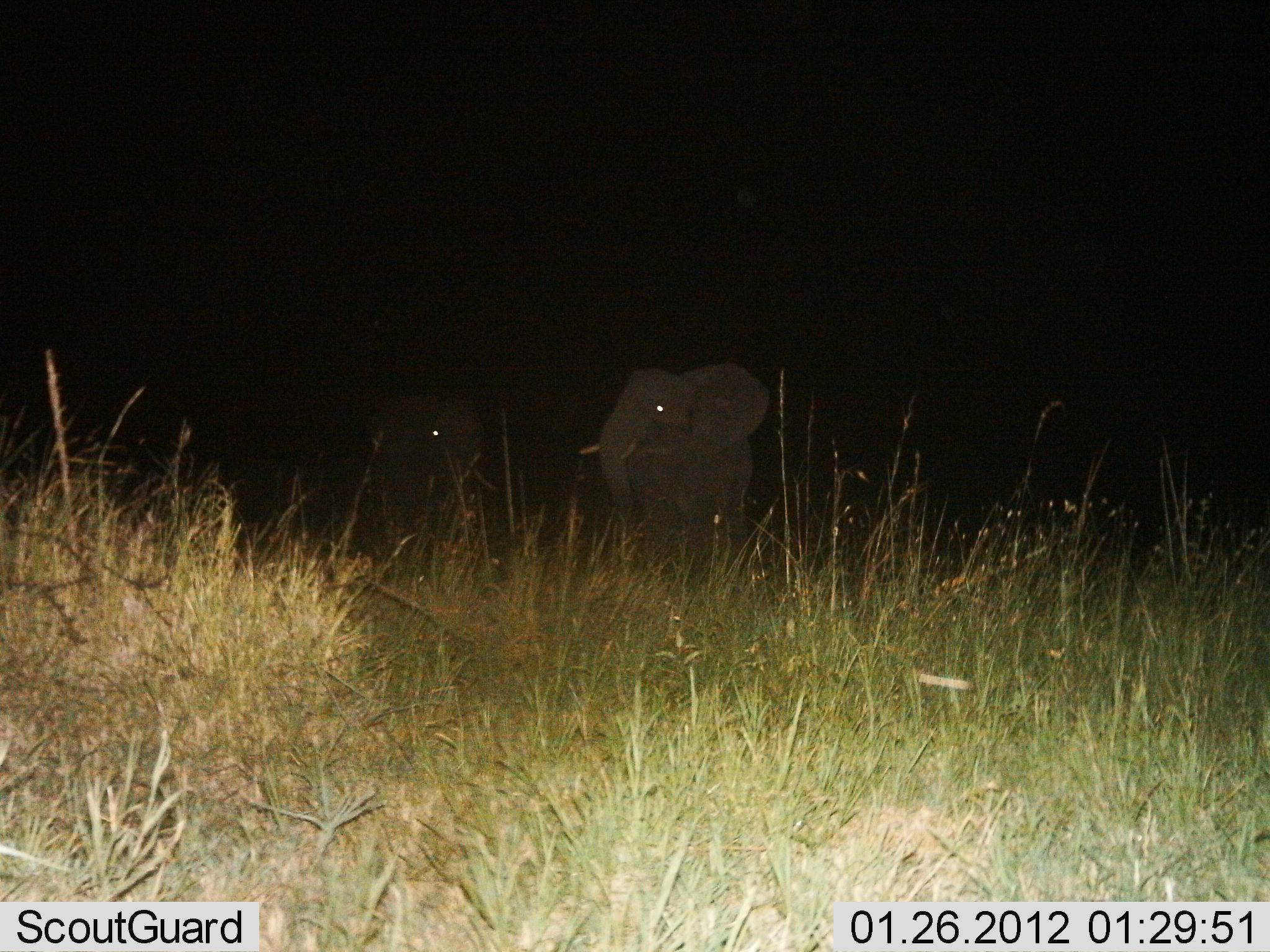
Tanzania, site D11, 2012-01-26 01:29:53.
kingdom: Animalia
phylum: Chordata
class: Mammalia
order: Proboscidea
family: Elephantidae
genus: Loxodonta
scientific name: Loxodonta africana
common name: african bush elephant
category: elephant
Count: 2.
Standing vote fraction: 76%.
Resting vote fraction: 0%.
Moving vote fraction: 29%.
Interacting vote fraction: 5%.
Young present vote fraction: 5%.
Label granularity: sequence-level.